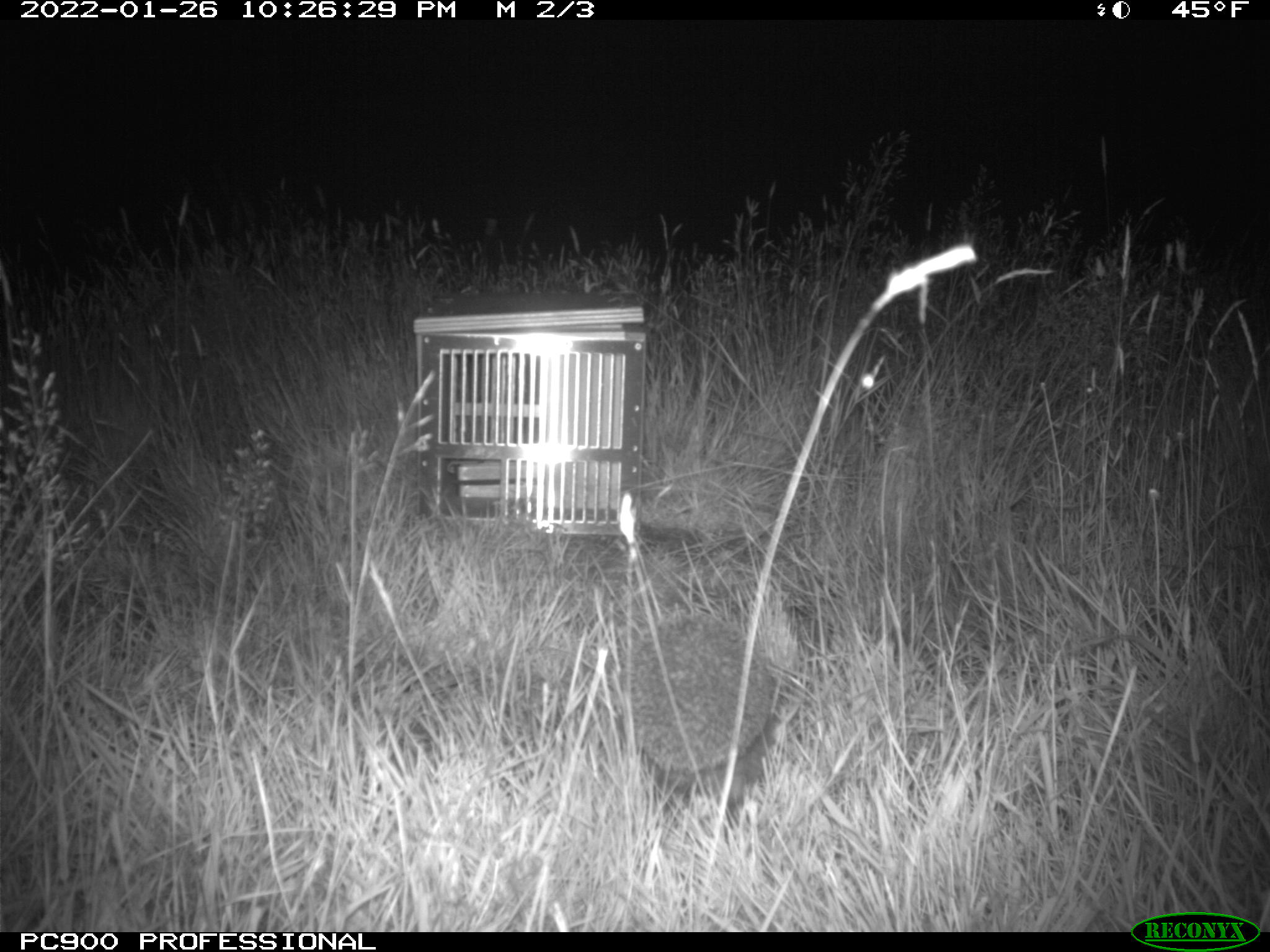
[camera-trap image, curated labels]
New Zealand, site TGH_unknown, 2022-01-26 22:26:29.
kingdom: Animalia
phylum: Chordata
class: Mammalia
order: Eulipotyphla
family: Erinaceidae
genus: Erinaceus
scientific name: Erinaceus europaeus europaeus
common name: european hedgehog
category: hedgehog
Hedgehog (european hedgehog) (Erinaceus europaeus europaeus).